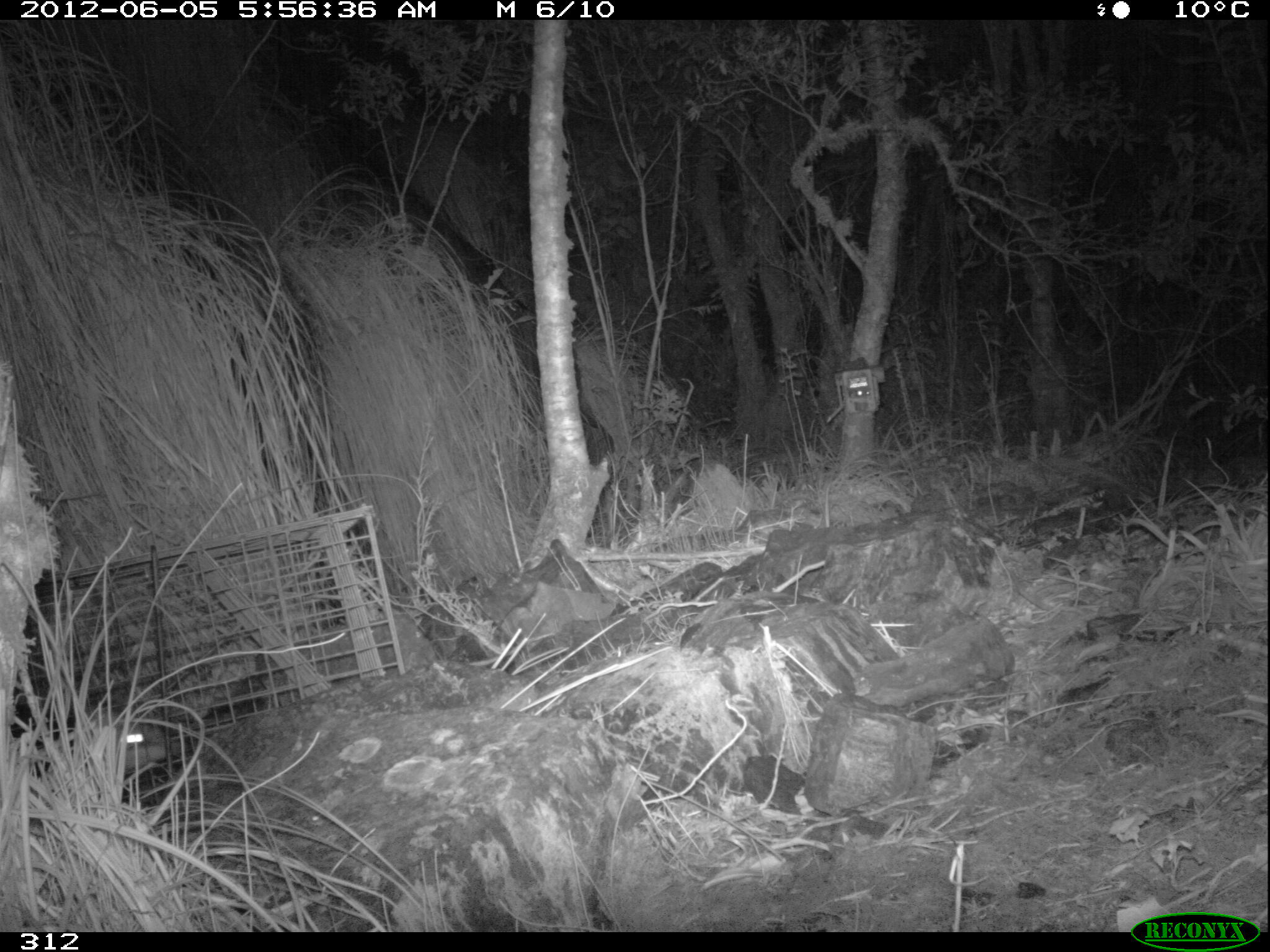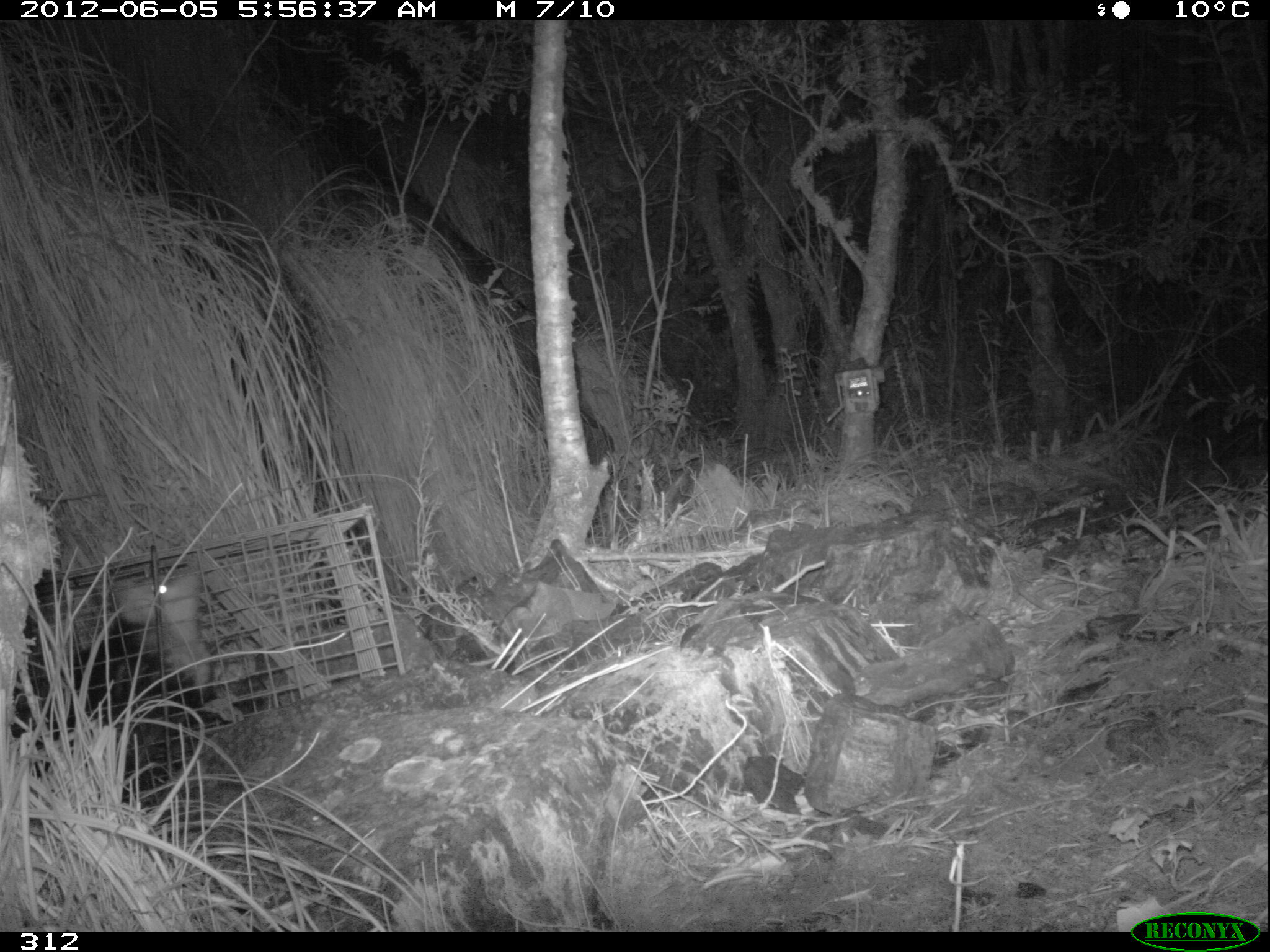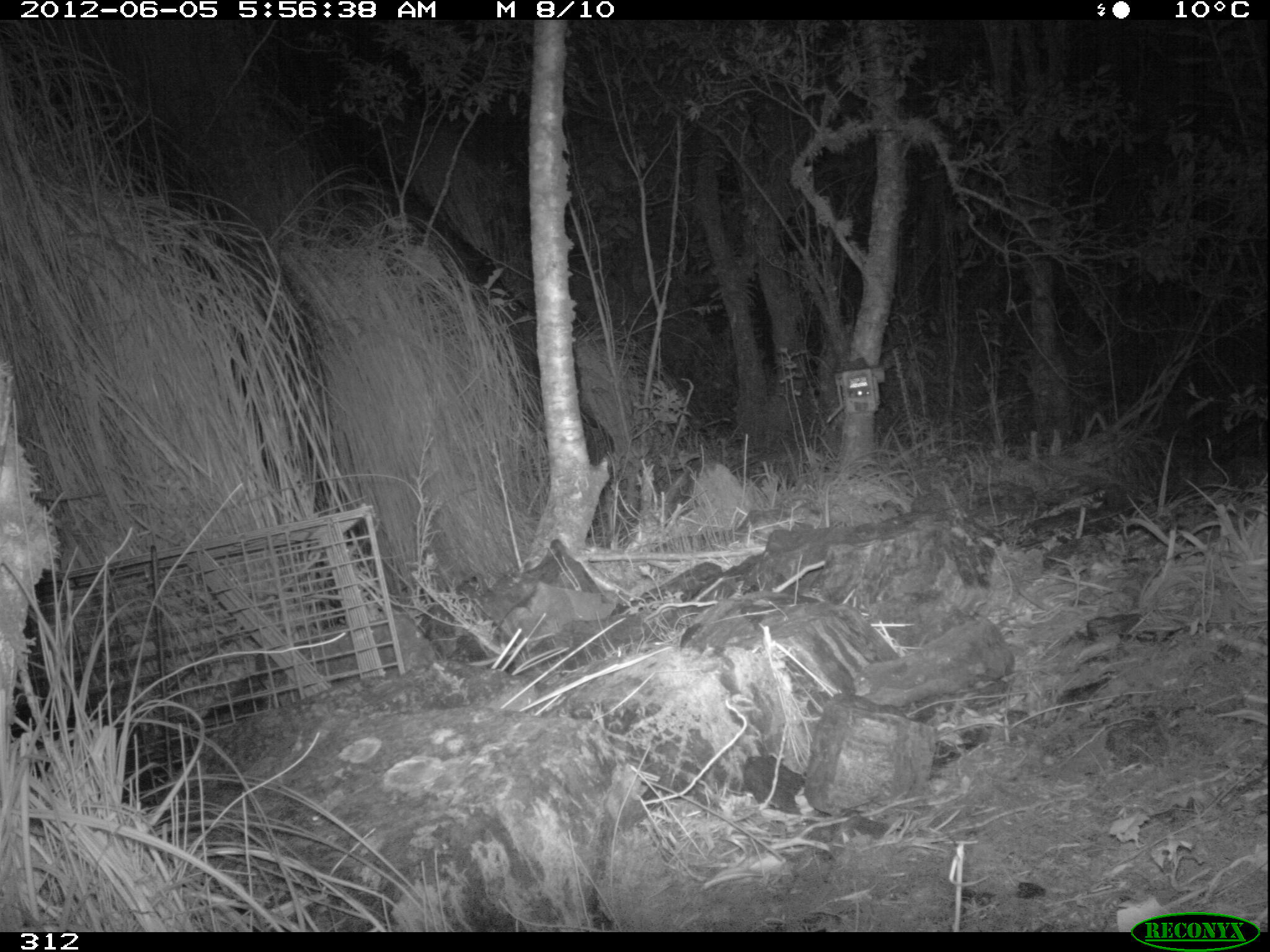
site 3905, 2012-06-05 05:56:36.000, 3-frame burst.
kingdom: Animalia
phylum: Chordata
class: Mammalia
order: Didelphimorphia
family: Didelphidae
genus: Didelphis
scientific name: Didelphis pernigra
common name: andean white-eared opossum